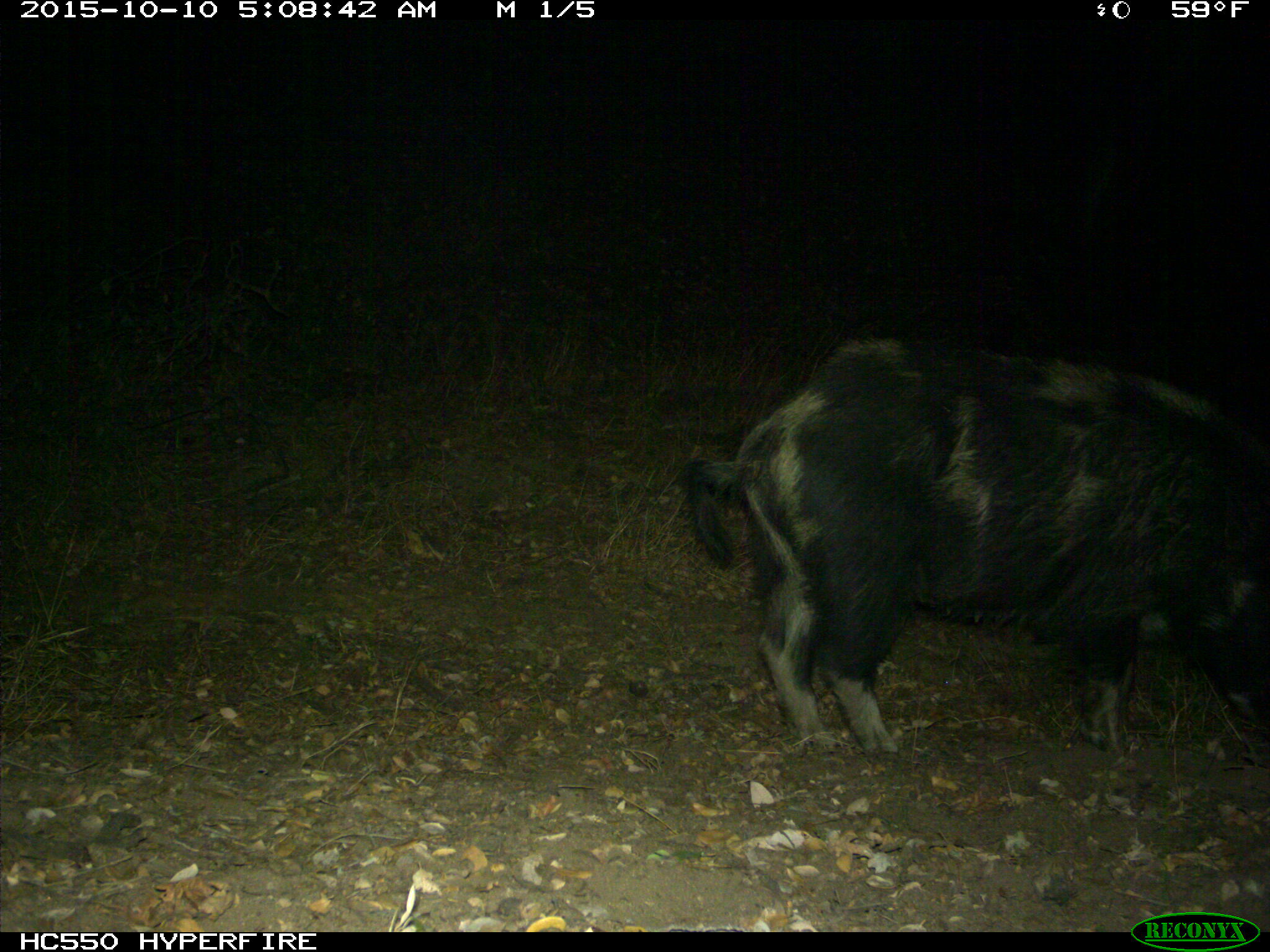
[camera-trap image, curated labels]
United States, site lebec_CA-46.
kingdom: Animalia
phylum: Chordata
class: Mammalia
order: Artiodactyla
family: Suidae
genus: Sus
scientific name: Sus scrofa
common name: wild boar